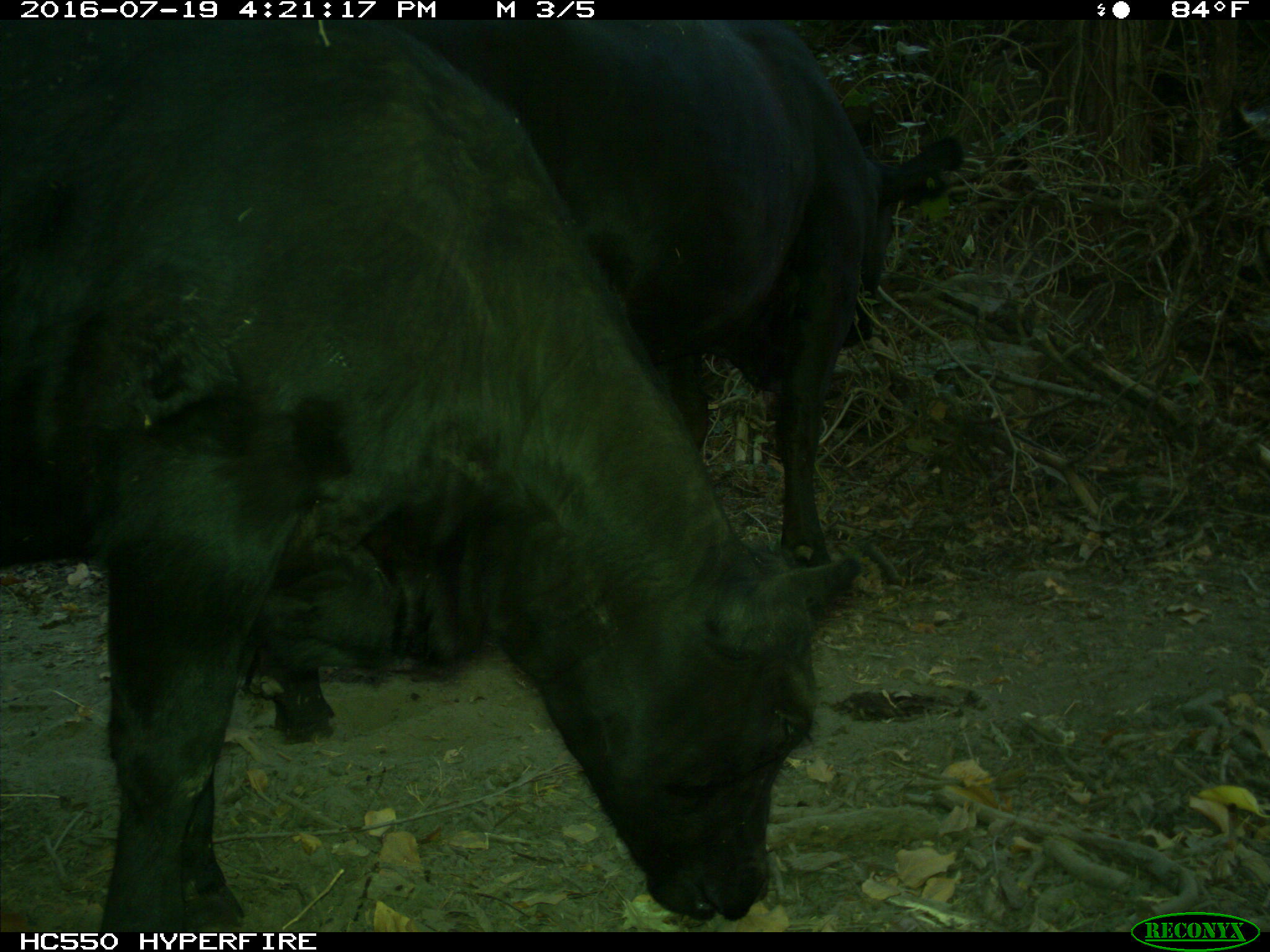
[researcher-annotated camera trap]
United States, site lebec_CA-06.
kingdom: Animalia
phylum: Chordata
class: Mammalia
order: Artiodactyla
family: Bovidae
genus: Bos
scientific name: Bos taurus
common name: domestic cow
Bos taurus (domestic cow).